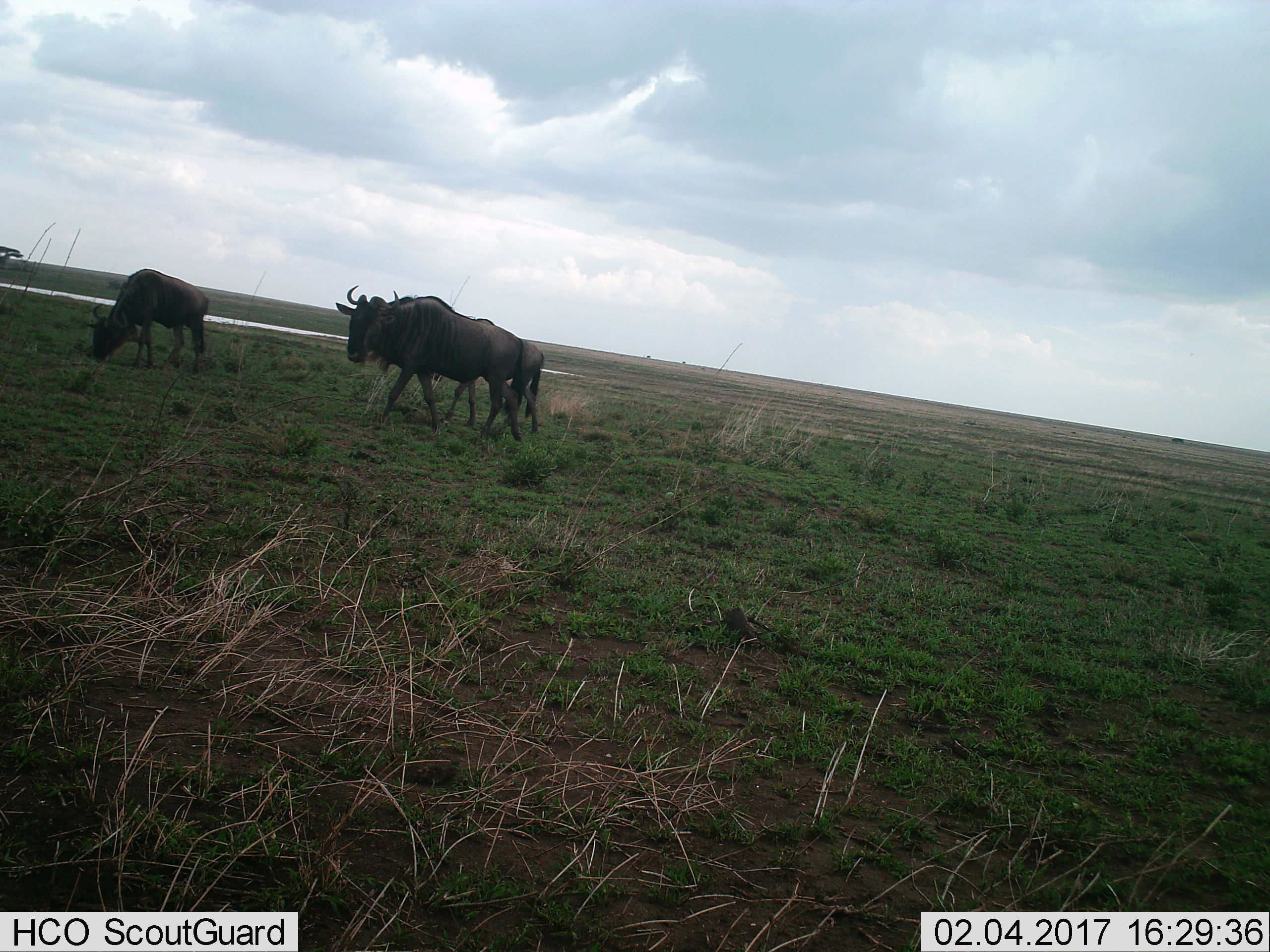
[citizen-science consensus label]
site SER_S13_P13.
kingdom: Animalia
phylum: Chordata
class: Mammalia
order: Artiodactyla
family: Bovidae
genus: Connochaetes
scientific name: Connochaetes taurinus taurinus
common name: blue wildebeest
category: wildebeestblue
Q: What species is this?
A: Wildebeestblue (blue wildebeest) (Connochaetes taurinus taurinus).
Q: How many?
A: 3.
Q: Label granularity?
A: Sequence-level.